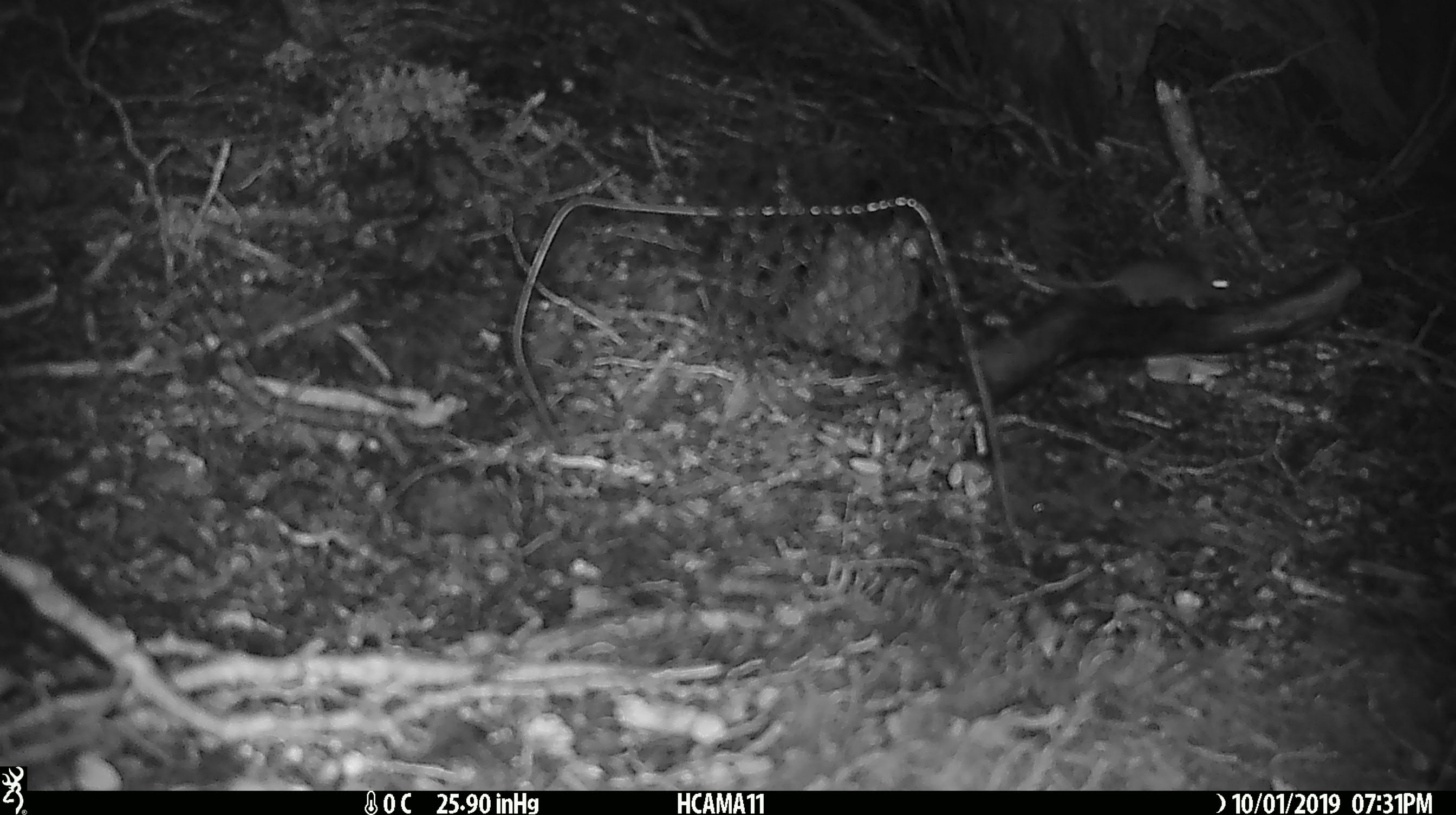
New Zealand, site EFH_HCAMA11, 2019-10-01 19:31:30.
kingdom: Animalia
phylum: Chordata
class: Mammalia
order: Rodentia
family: Muridae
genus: Mus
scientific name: Mus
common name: mouse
Mouse (Mus).